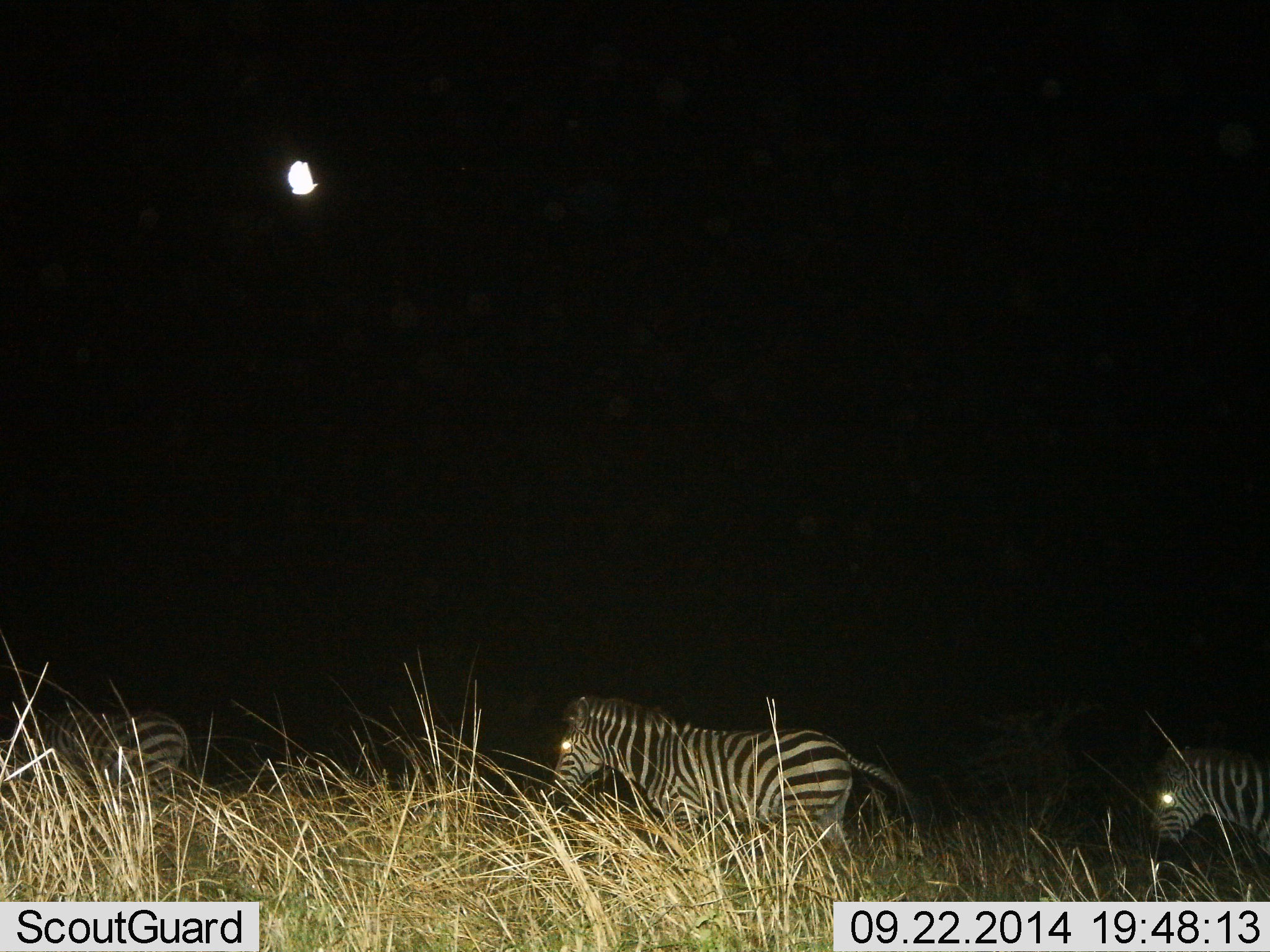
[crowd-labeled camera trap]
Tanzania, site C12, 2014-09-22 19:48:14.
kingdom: Animalia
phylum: Chordata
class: Mammalia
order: Perissodactyla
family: Equidae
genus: Equus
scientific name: Equus quagga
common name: plains zebra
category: zebra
Zebra (plains zebra) (Equus quagga), count 3. Behavior (volunteer vote fractions): standing 10%, resting 0%, moving 90%, interacting 0%. Young present (vote fraction): 0%. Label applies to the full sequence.